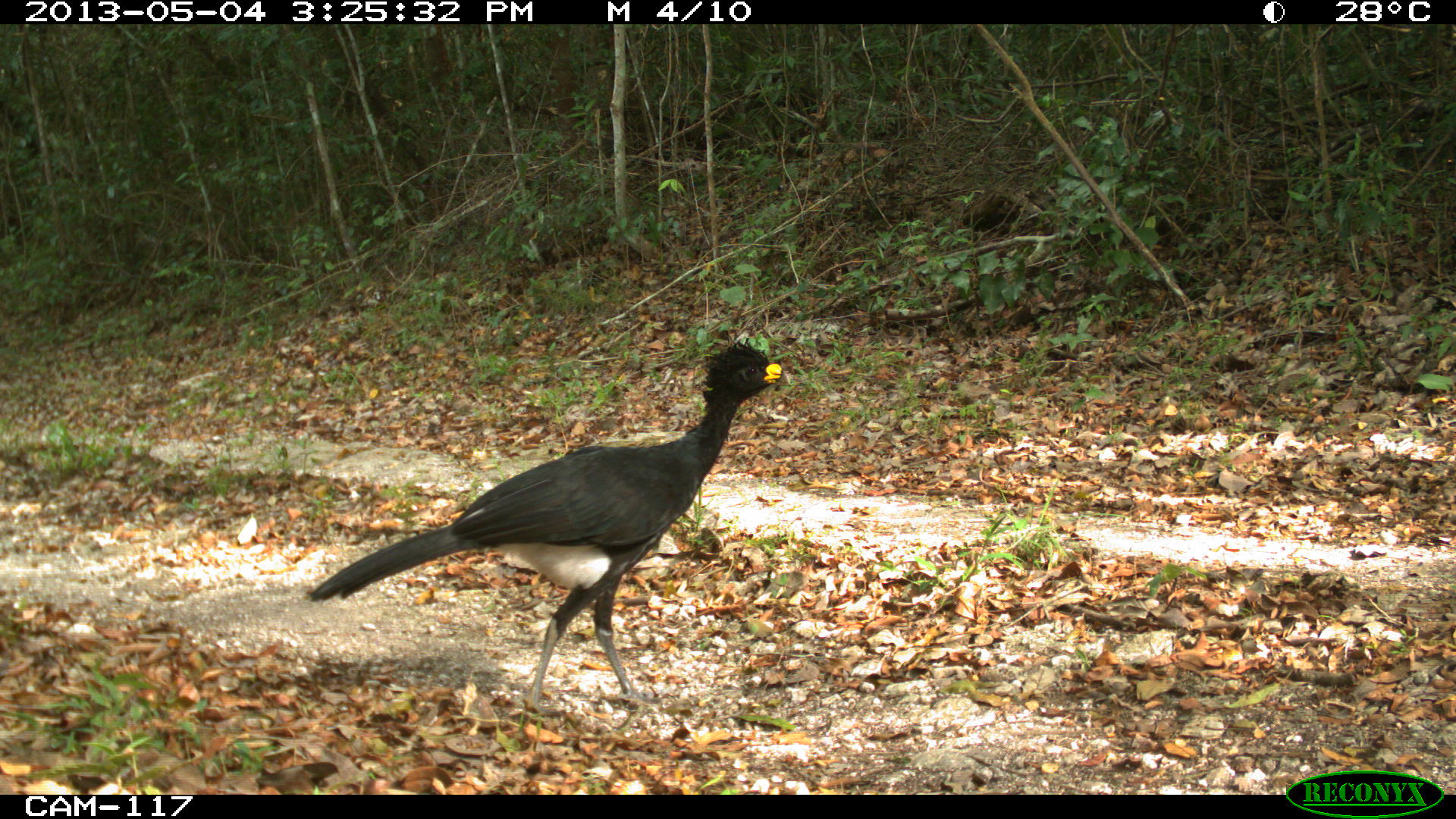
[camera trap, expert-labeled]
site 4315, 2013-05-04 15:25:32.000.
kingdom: Animalia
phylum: Chordata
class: Aves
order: Galliformes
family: Cracidae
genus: Crax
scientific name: Crax rubra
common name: great curassow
Crax rubra (great curassow), count 1, sex male.